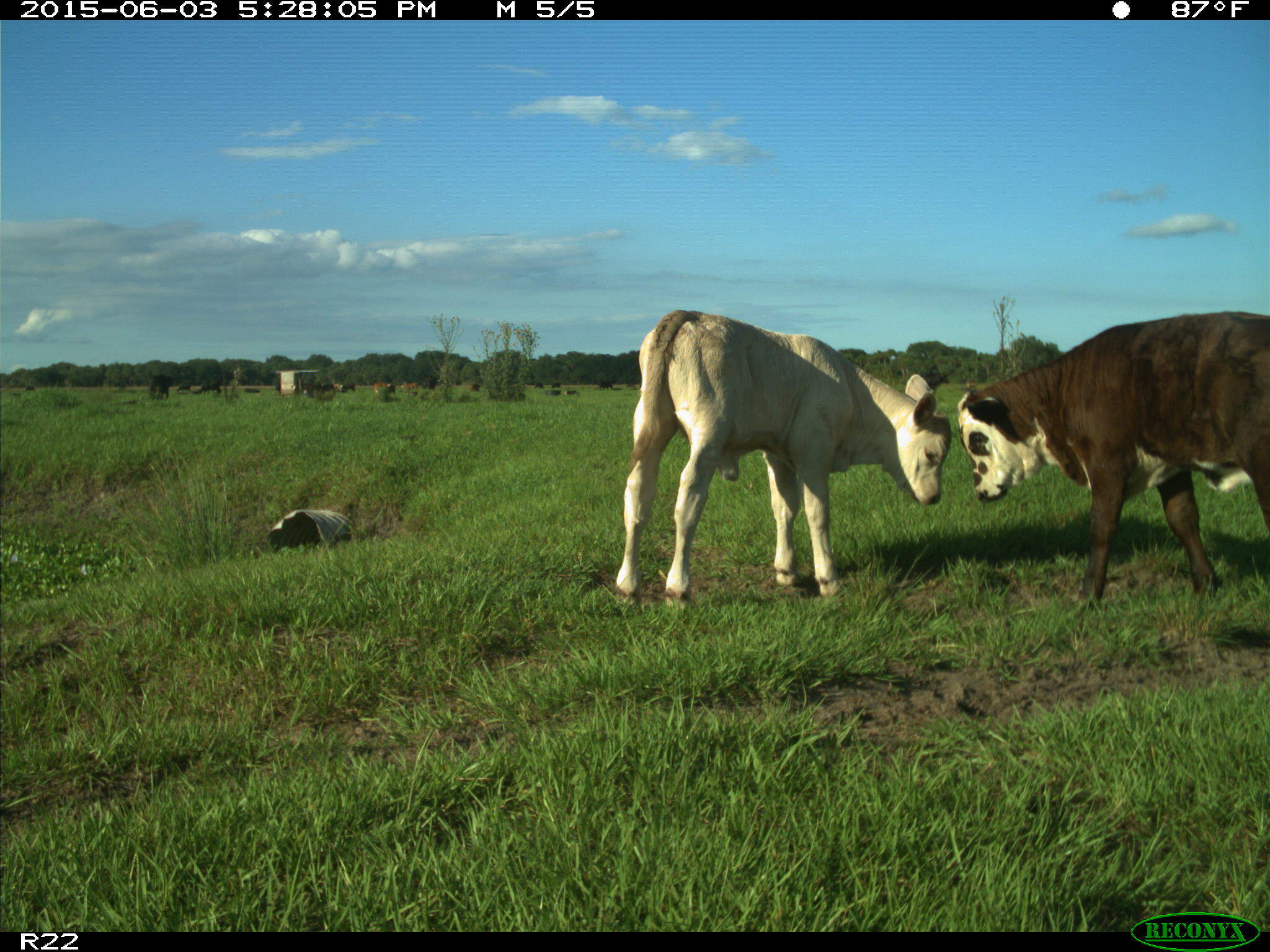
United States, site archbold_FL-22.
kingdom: Animalia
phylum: Chordata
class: Mammalia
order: Artiodactyla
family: Bovidae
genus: Bos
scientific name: Bos taurus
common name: domestic cow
Bos taurus (domestic cow).